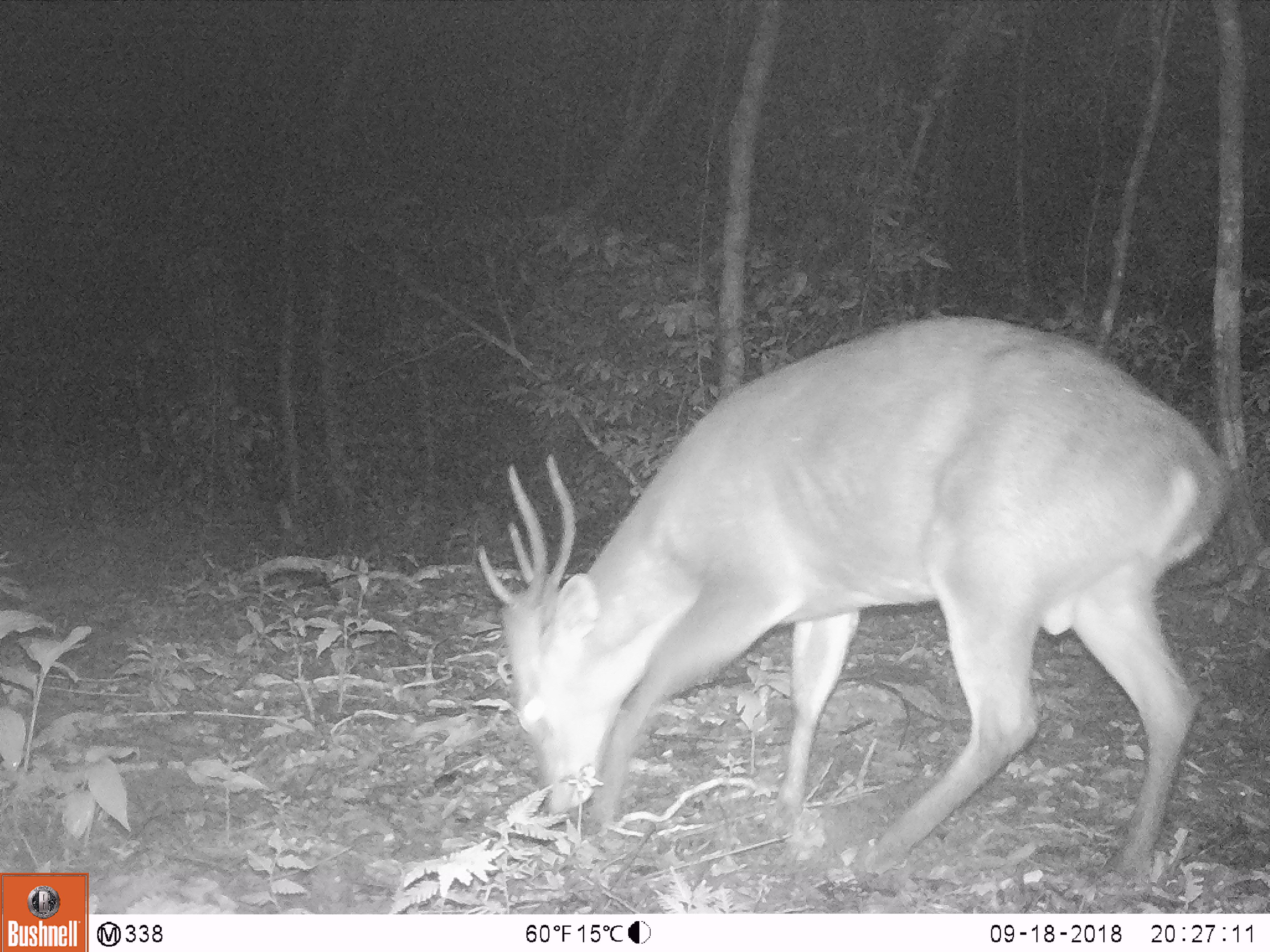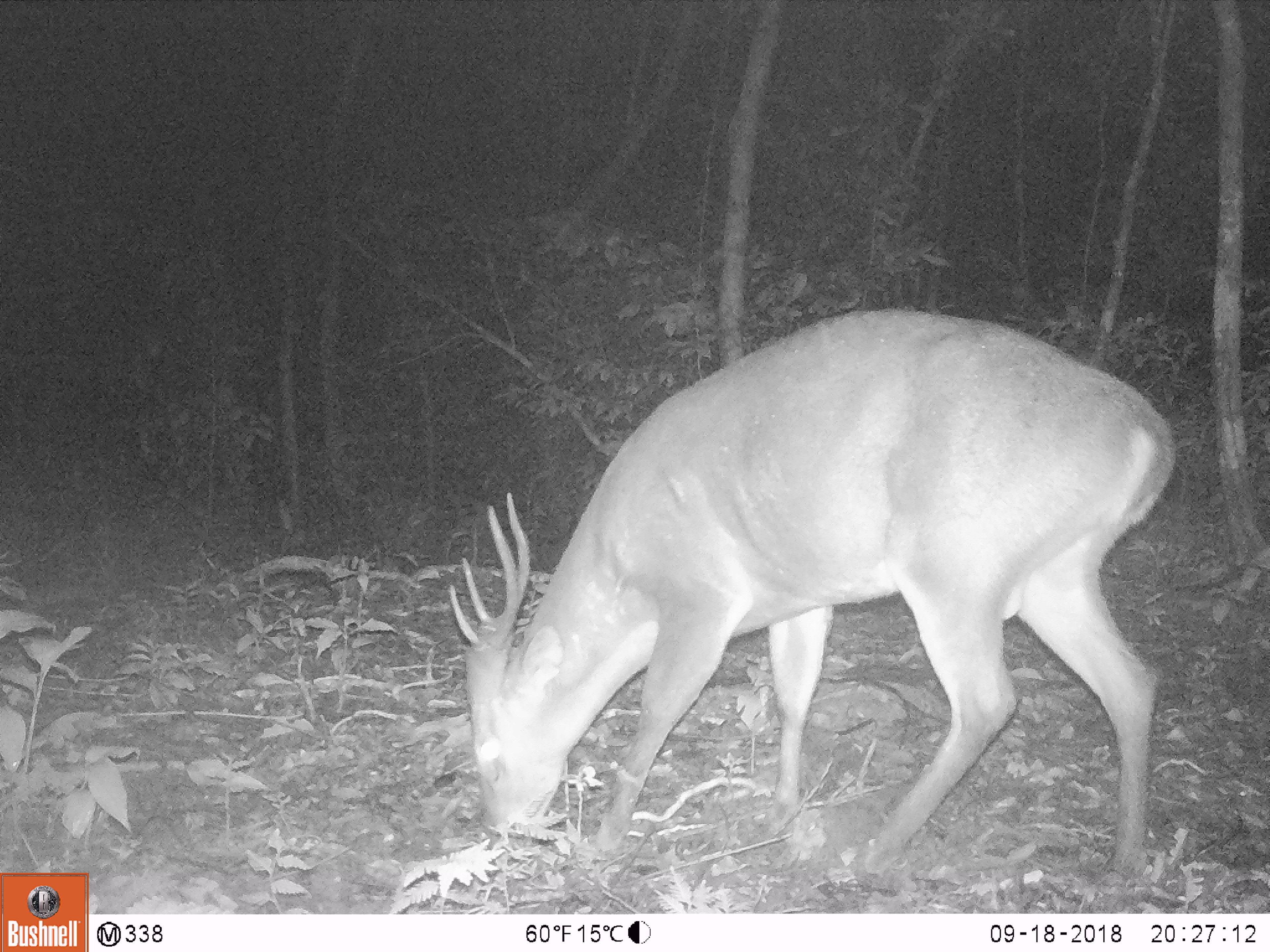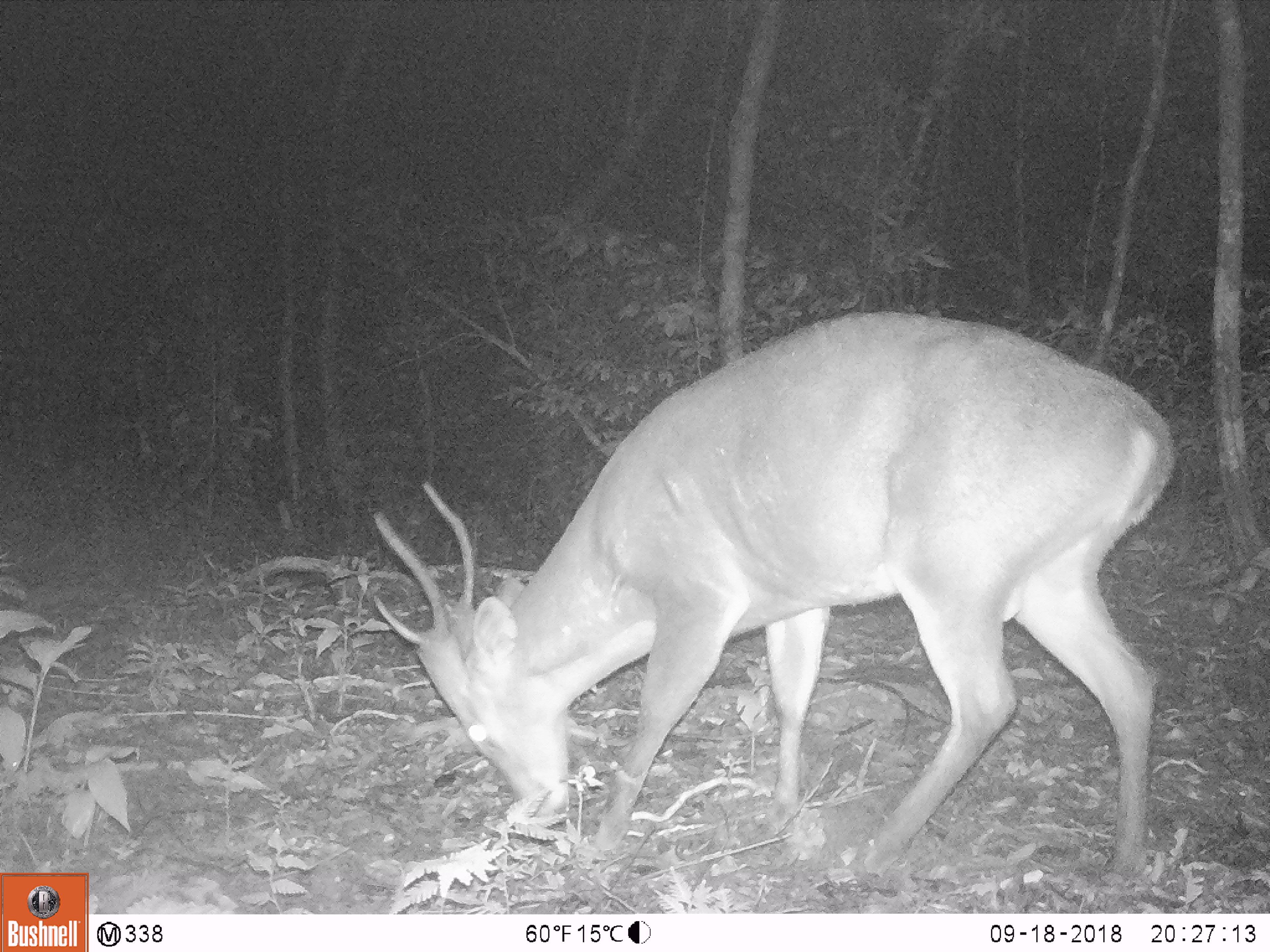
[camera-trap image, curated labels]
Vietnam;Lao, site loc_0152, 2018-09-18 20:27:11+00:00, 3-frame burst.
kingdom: Animalia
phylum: Chordata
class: Mammalia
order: Artiodactyla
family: Cervidae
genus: Muntiacus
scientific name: Muntiacus vuquangensis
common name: large-antlered muntjac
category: large antlered muntjac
Large antlered muntjac (large-antlered muntjac) (Muntiacus vuquangensis). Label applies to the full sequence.